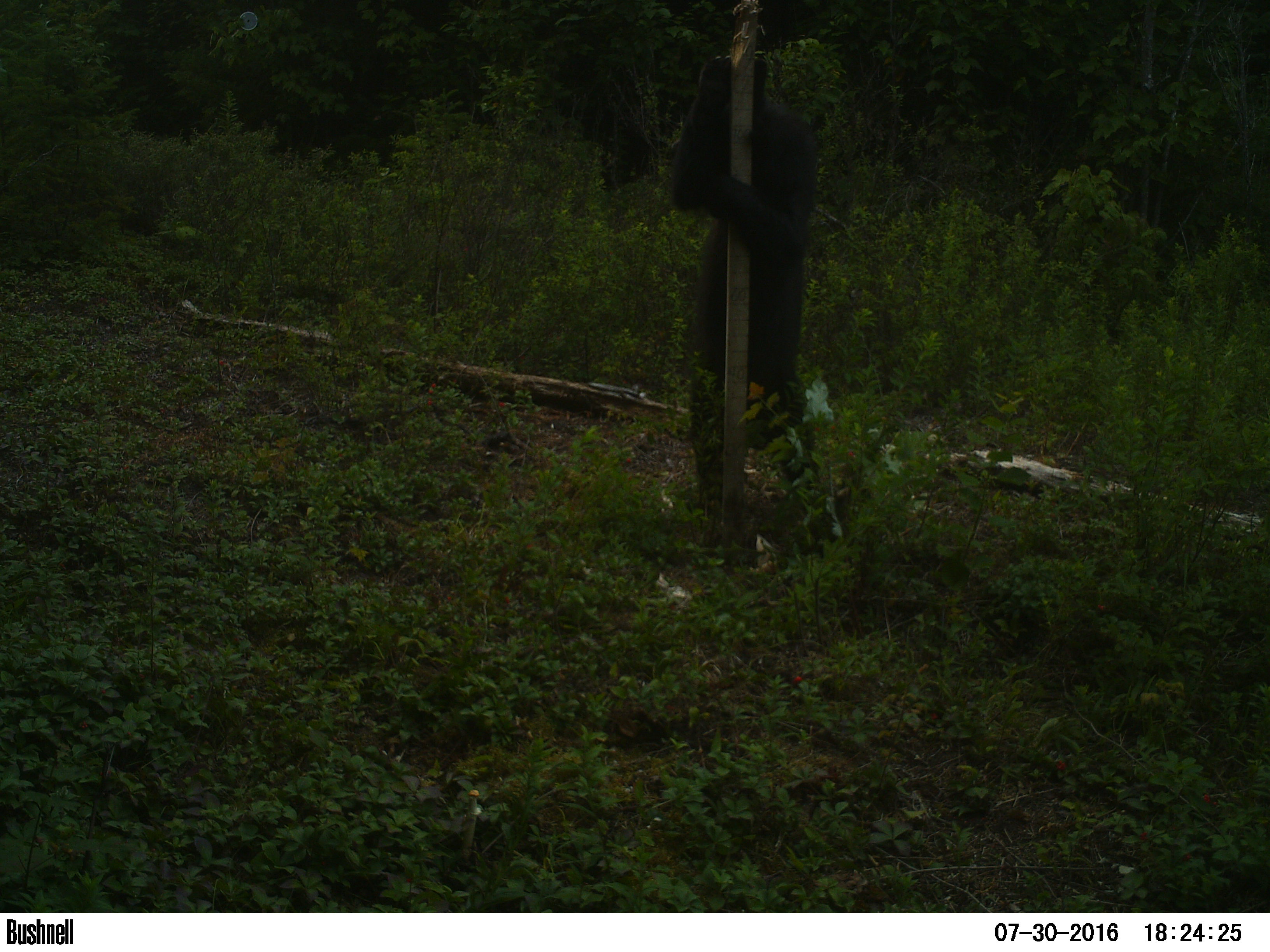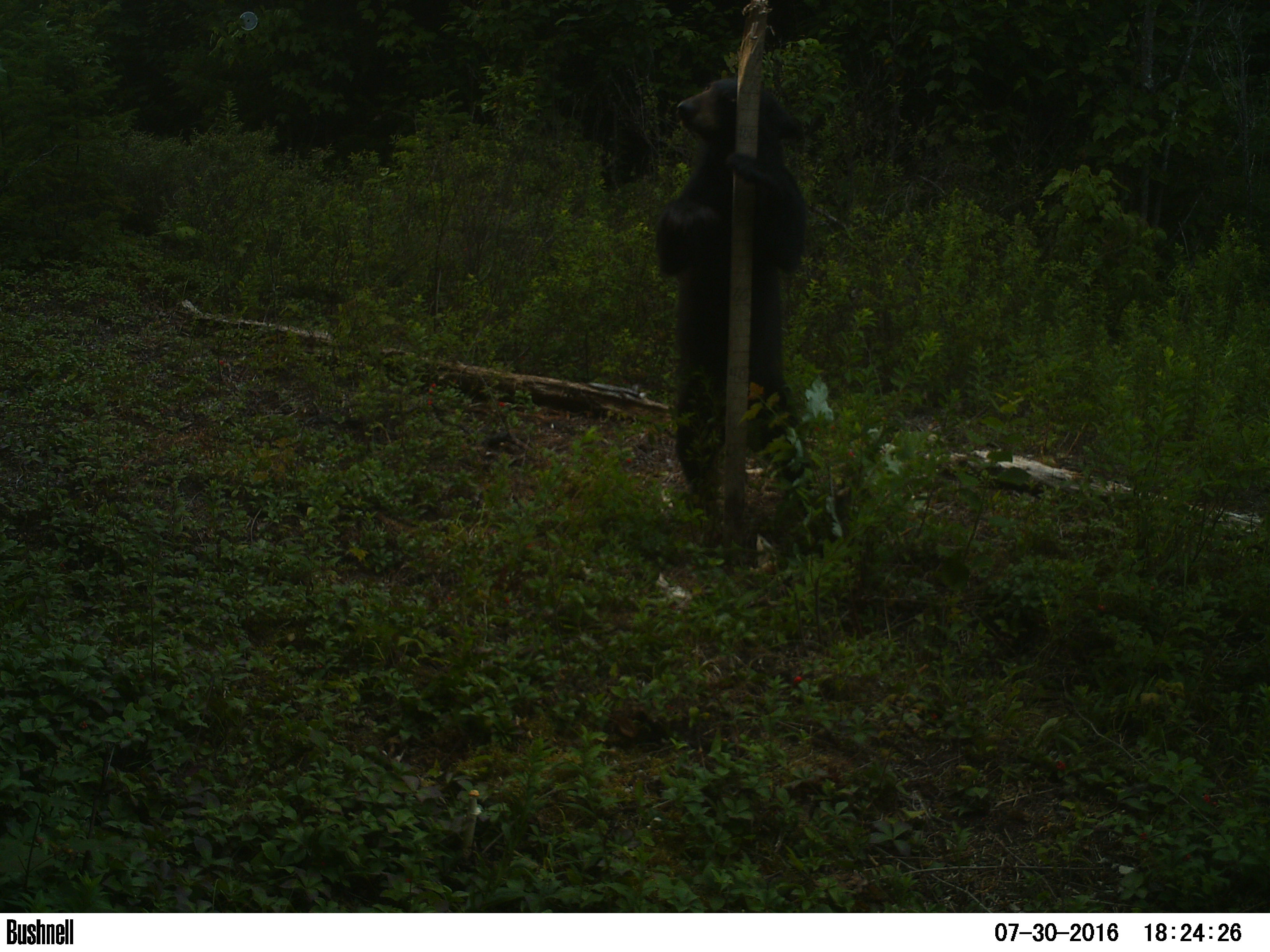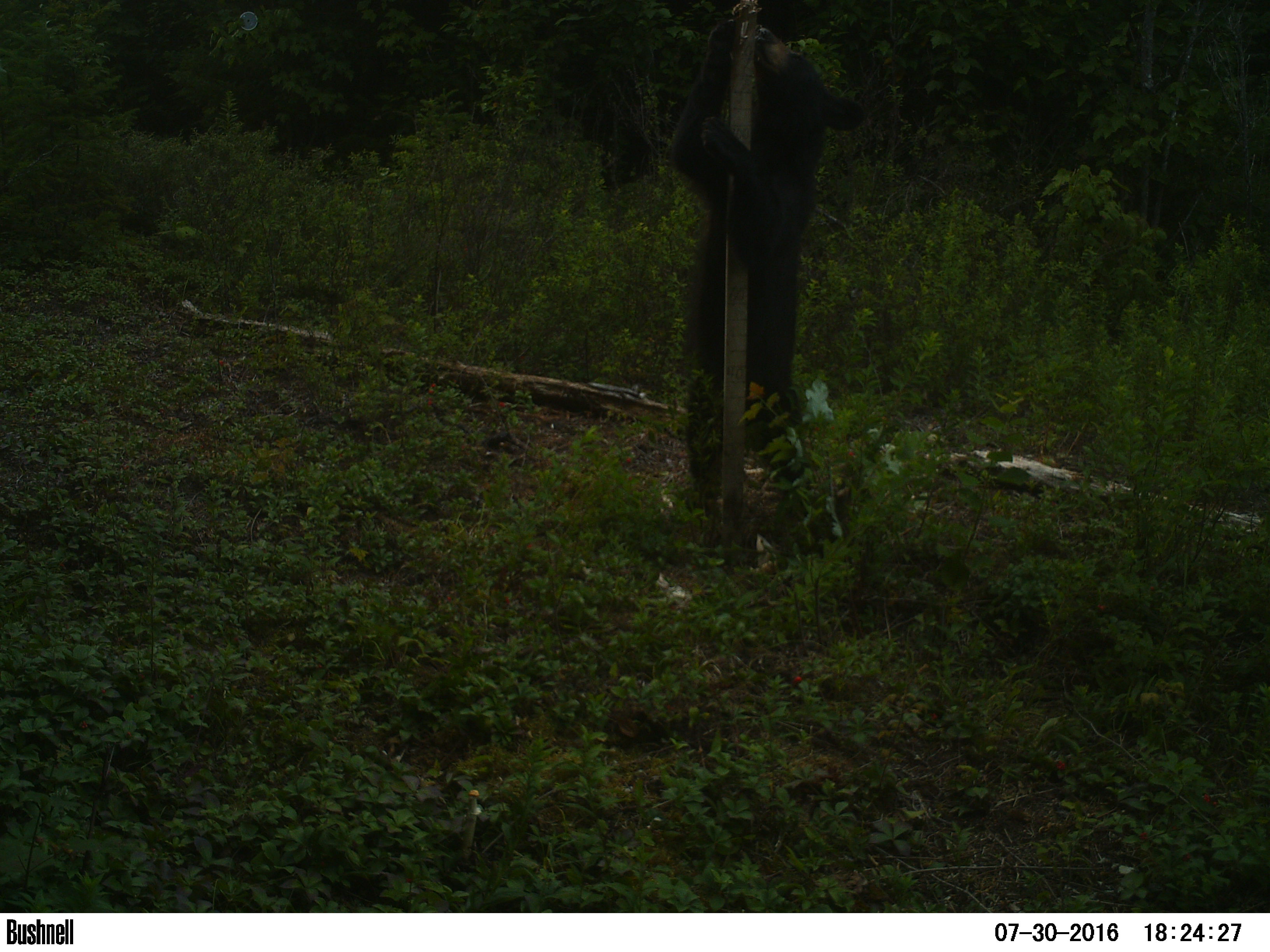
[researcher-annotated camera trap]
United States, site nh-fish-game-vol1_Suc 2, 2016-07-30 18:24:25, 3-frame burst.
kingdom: Animalia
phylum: Chordata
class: Mammalia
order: Carnivora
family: Ursidae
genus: Ursus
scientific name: Ursus americanus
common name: black bear